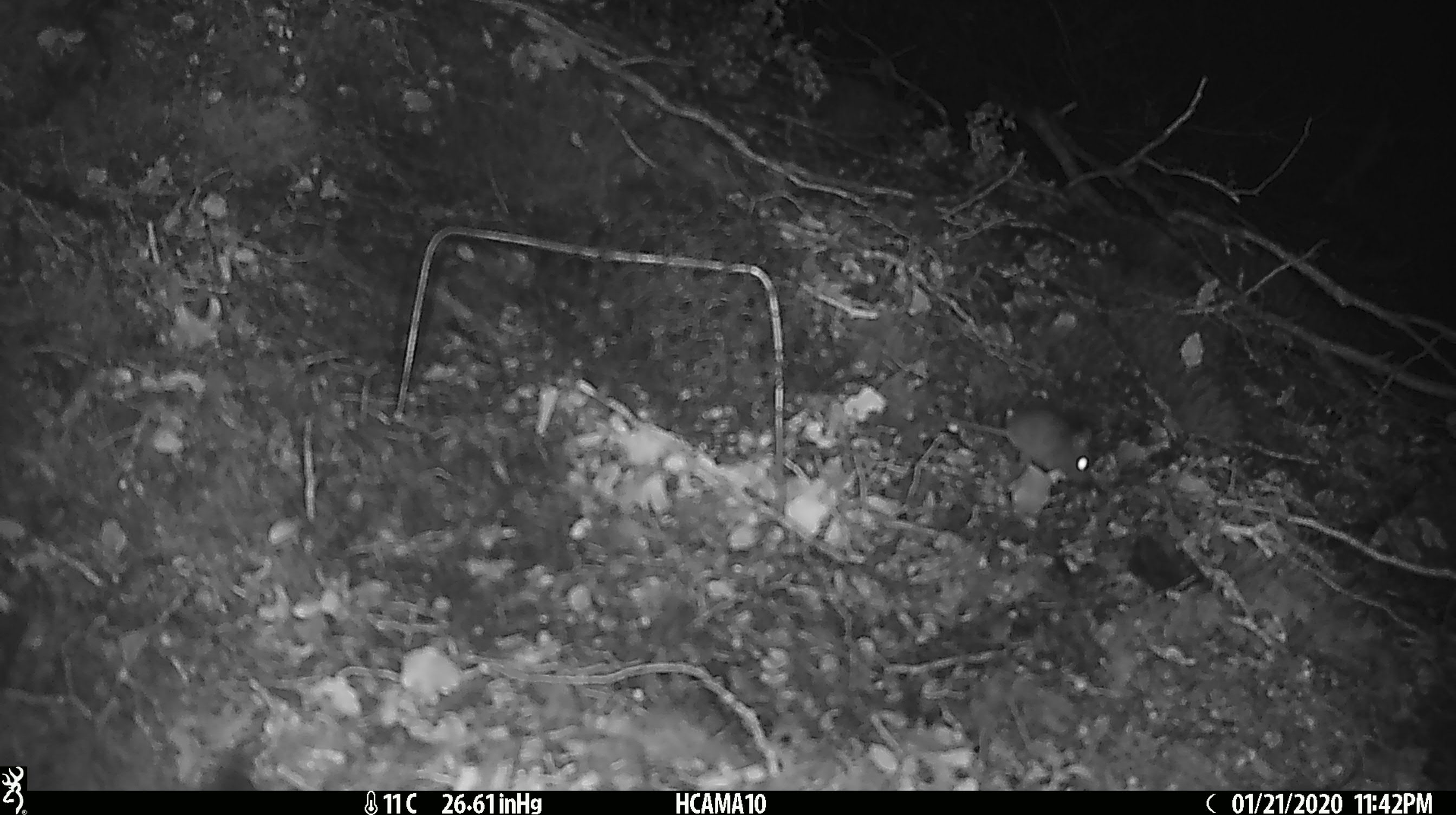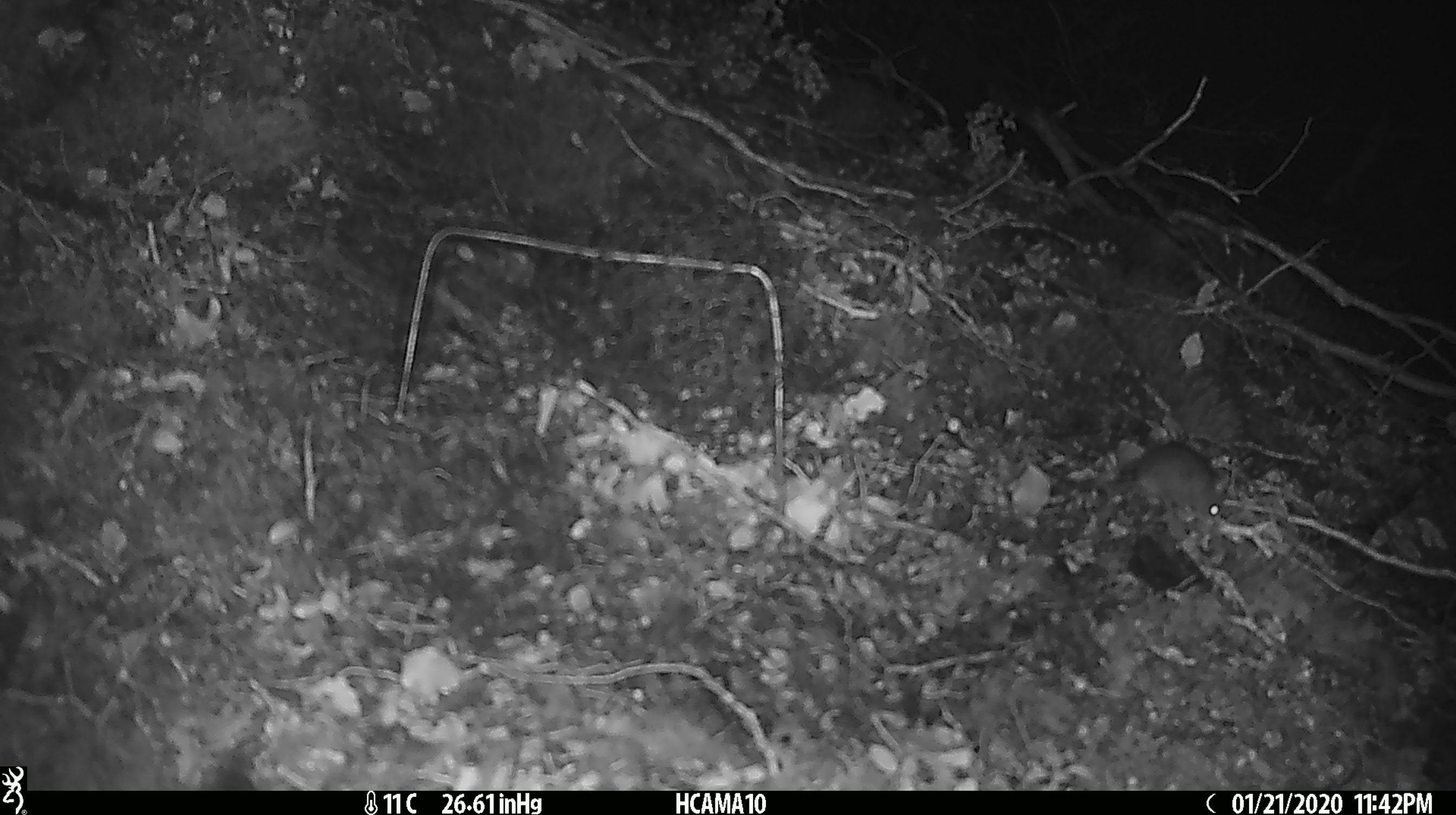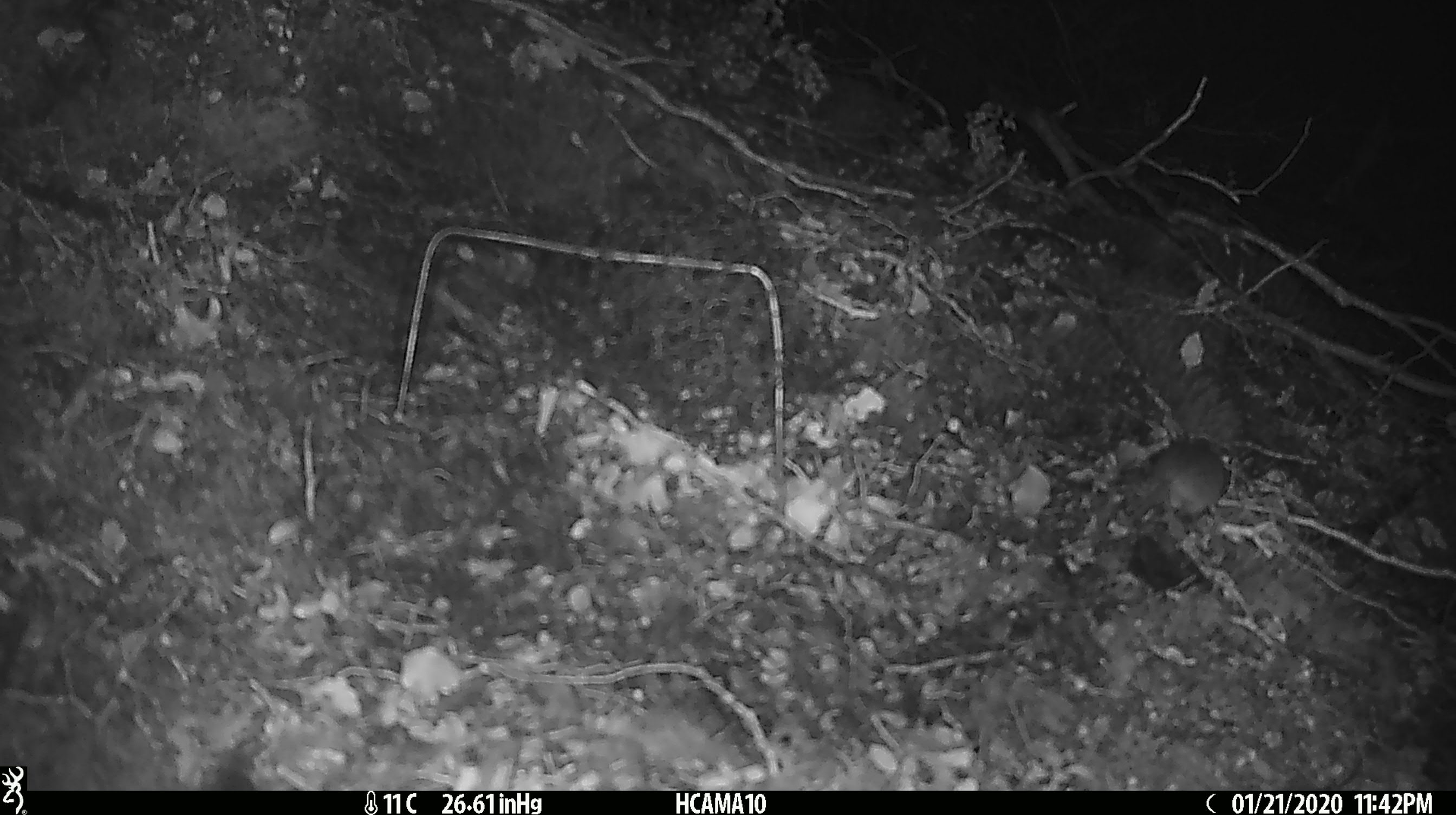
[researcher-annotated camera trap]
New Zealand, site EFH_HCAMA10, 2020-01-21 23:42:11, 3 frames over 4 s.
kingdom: Animalia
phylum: Chordata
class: Mammalia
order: Rodentia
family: Muridae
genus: Mus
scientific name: Mus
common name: mouse